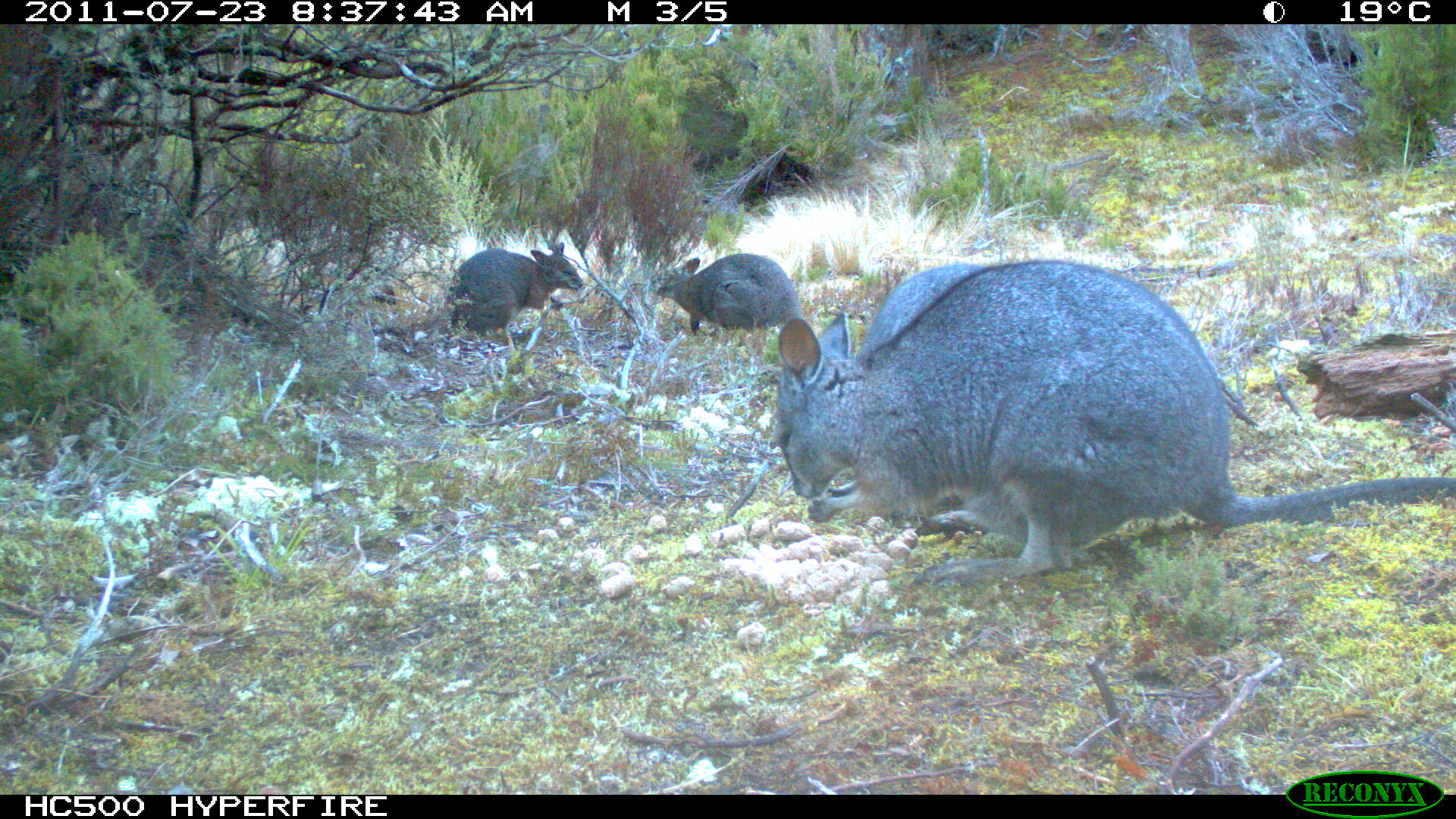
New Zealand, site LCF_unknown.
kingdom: Animalia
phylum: Chordata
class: Mammalia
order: Diprotodontia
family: Macropodidae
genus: Notamacropus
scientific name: Notamacropus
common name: wallaby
Wallaby (Notamacropus).